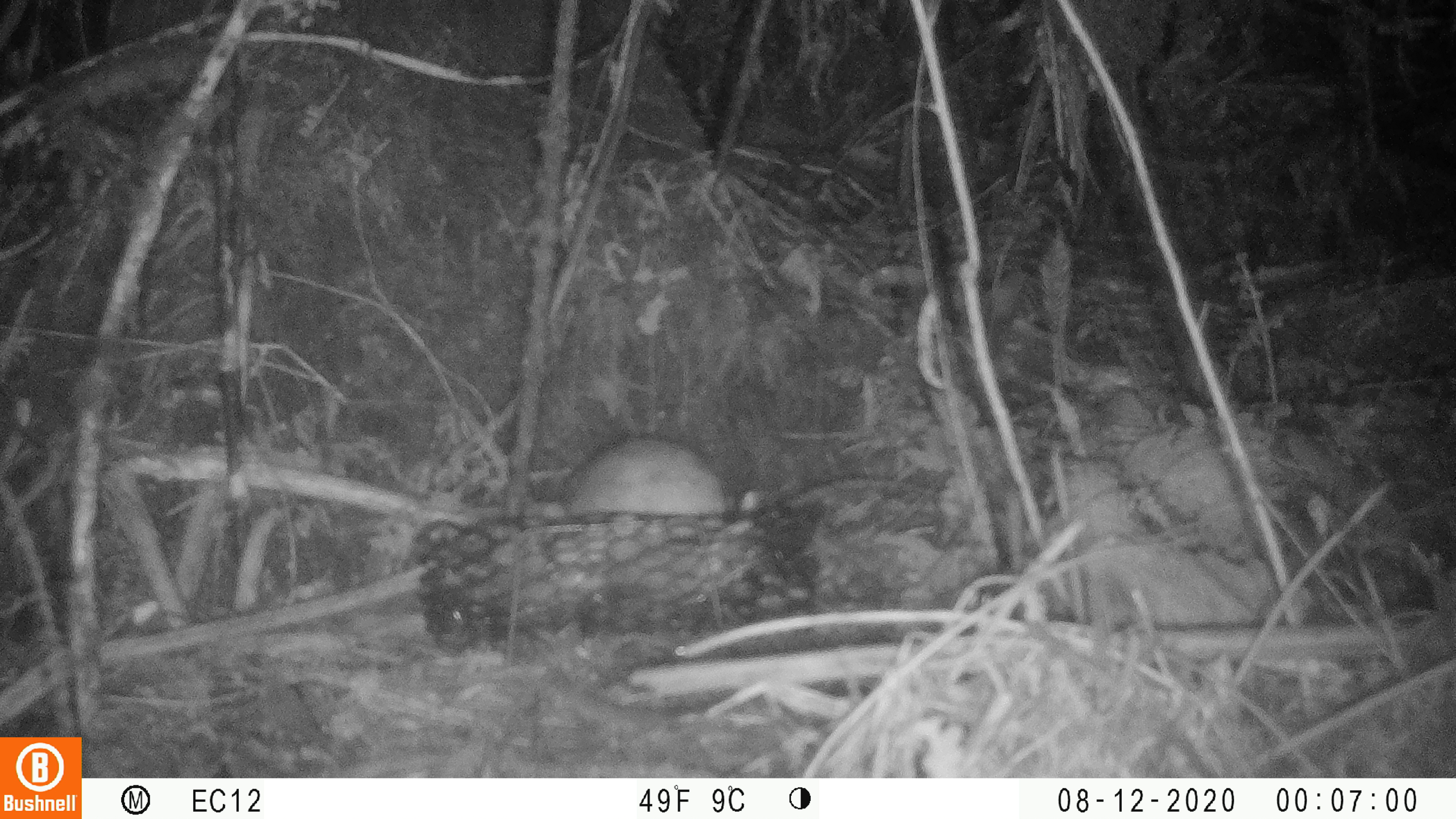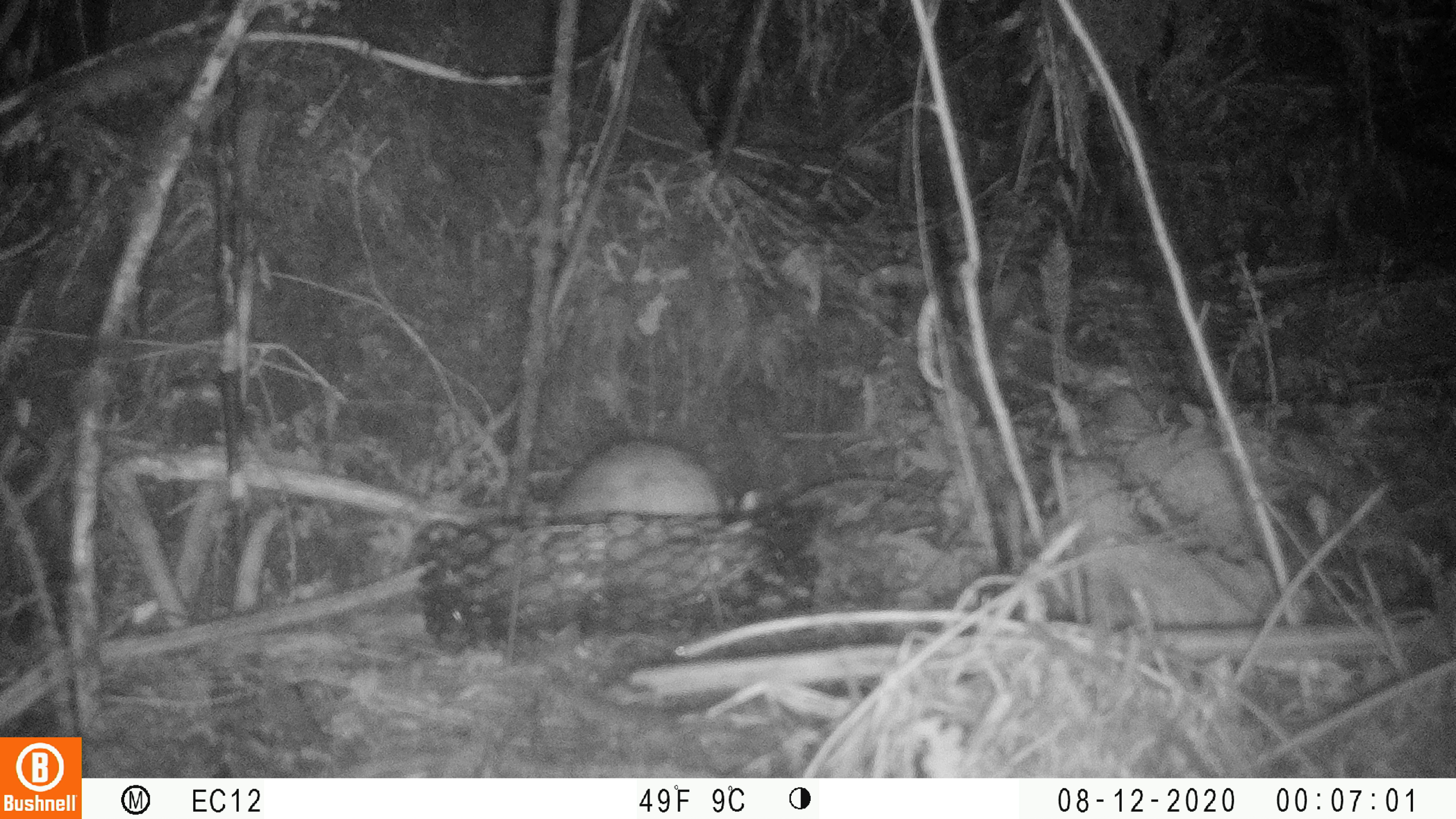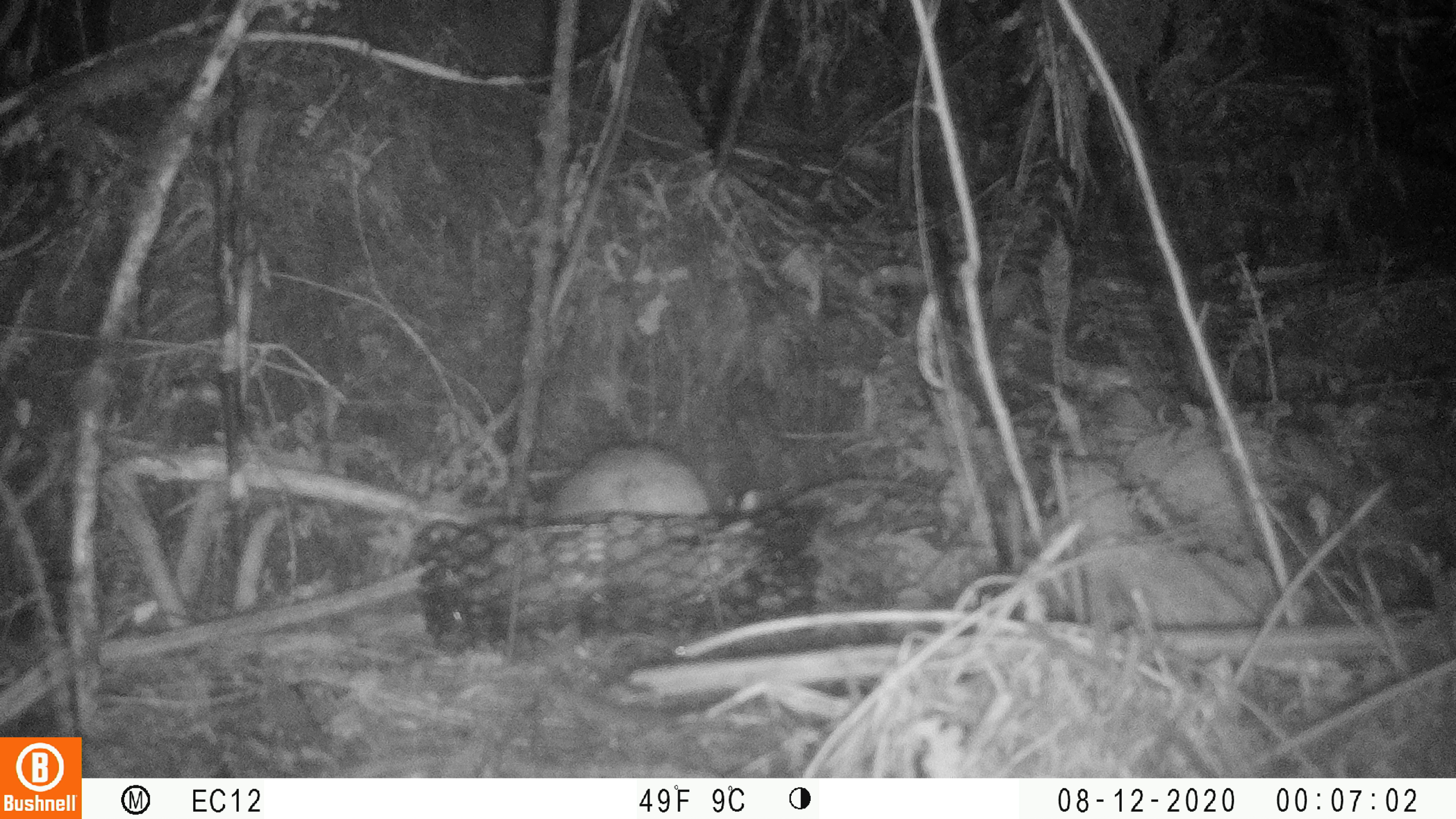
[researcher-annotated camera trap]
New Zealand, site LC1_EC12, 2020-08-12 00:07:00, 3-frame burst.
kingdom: Animalia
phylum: Chordata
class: Mammalia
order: Rodentia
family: Muridae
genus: Rattus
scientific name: Rattus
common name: rat